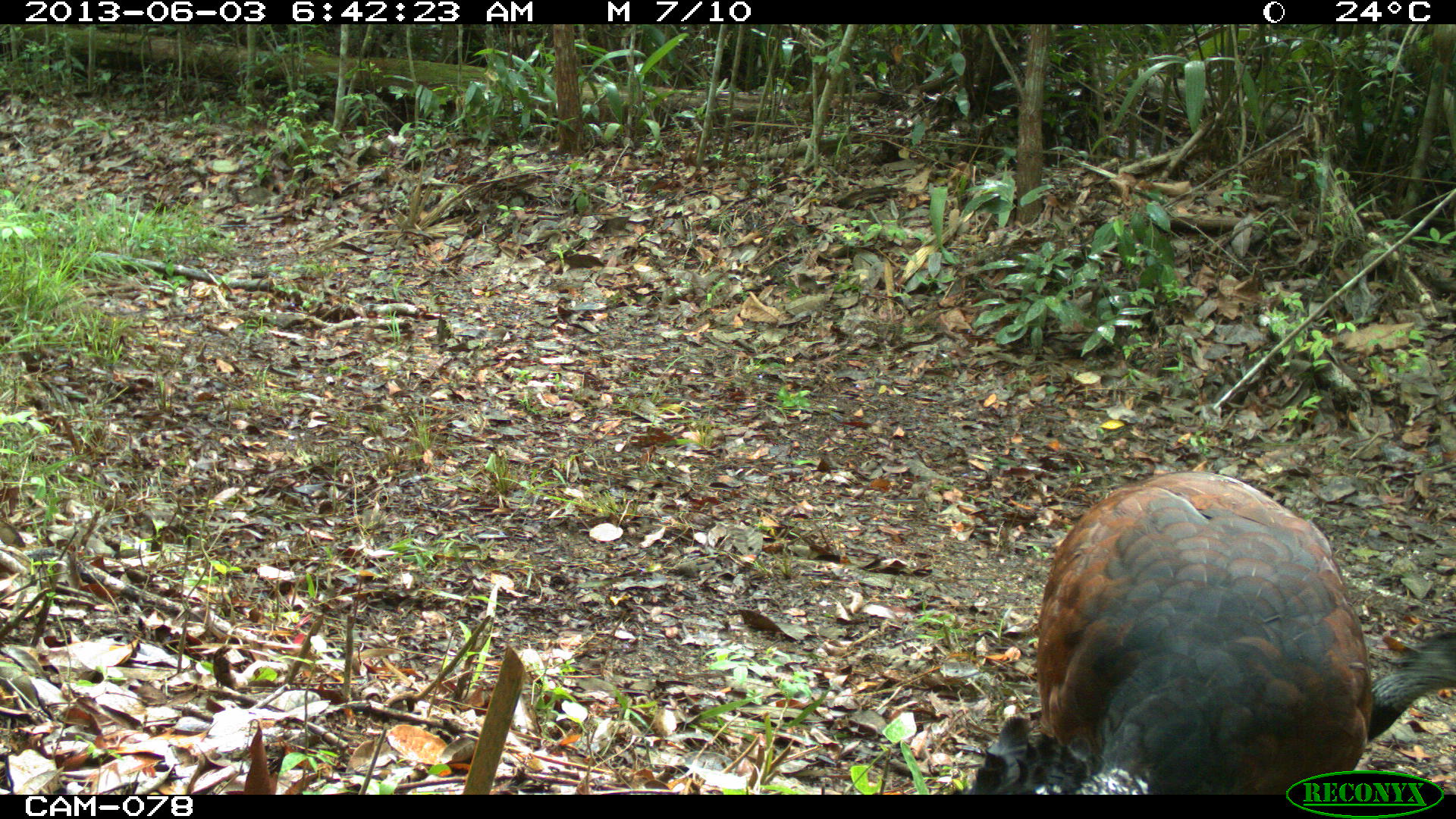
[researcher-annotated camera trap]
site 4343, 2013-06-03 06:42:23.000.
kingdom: Animalia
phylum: Chordata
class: Aves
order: Galliformes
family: Cracidae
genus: Crax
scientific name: Crax rubra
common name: great curassow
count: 3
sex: female